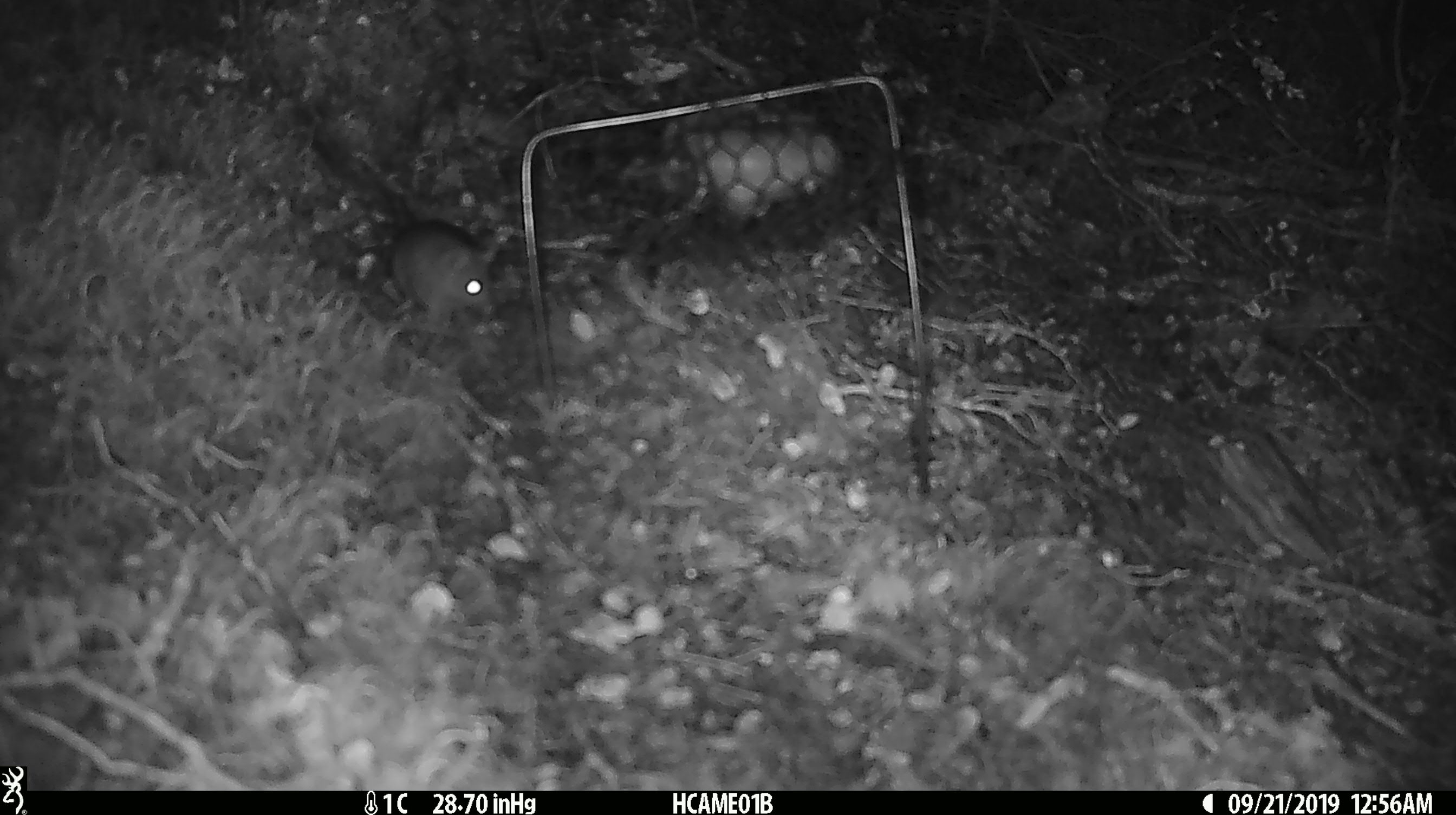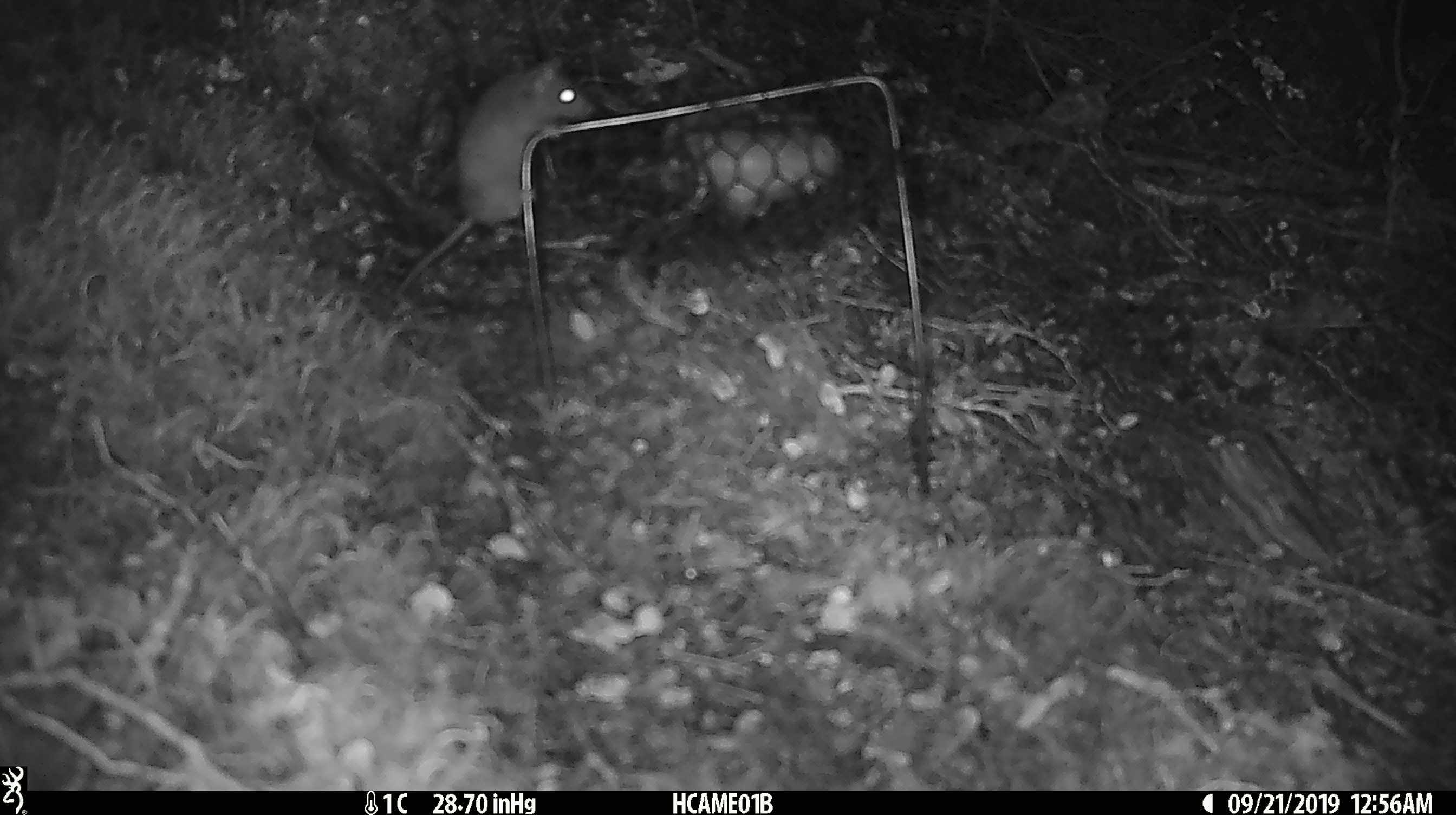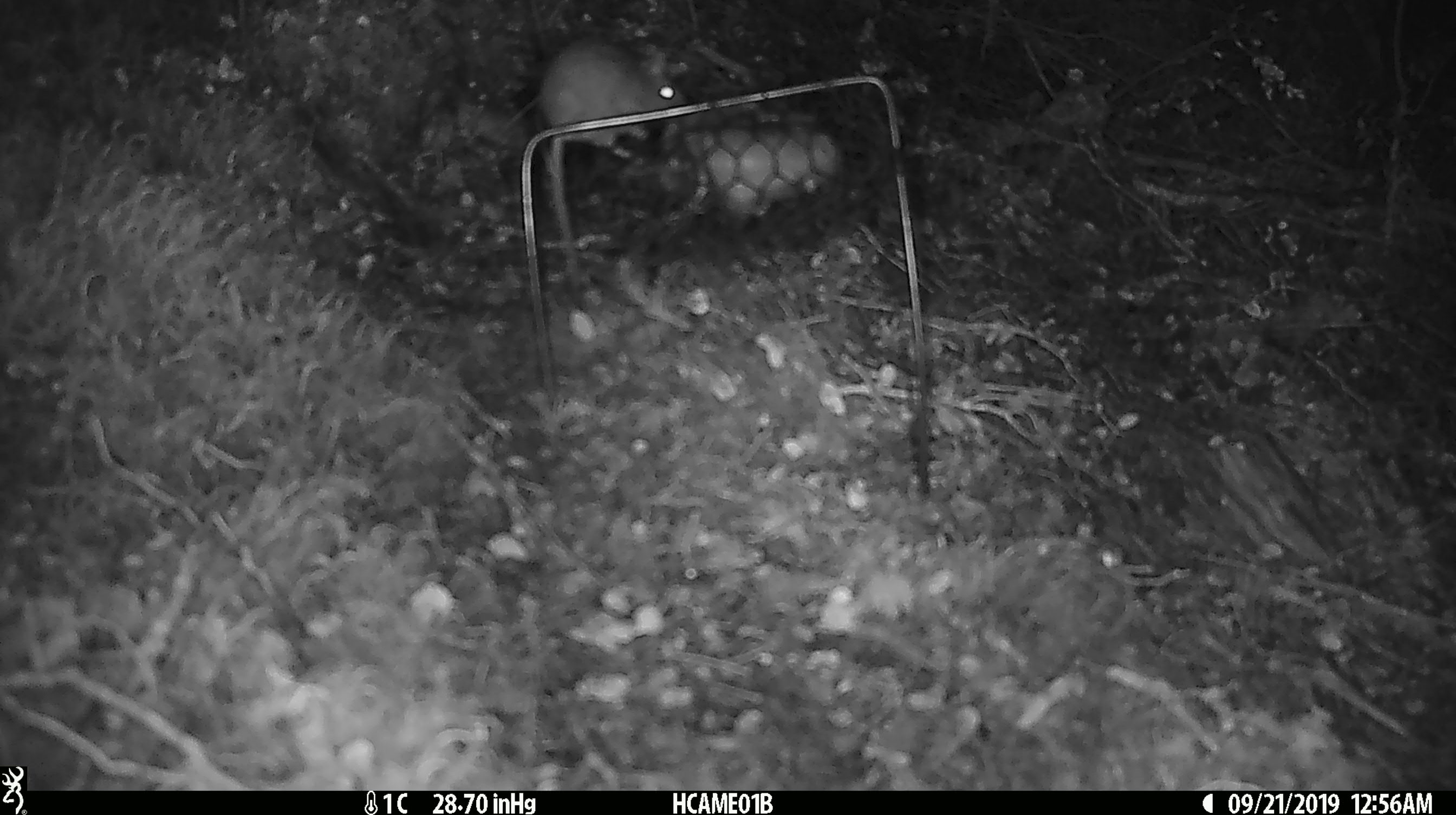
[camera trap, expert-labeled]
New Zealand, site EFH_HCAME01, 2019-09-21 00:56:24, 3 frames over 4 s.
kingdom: Animalia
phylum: Chordata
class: Mammalia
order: Rodentia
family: Muridae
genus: Mus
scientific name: Mus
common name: mouse